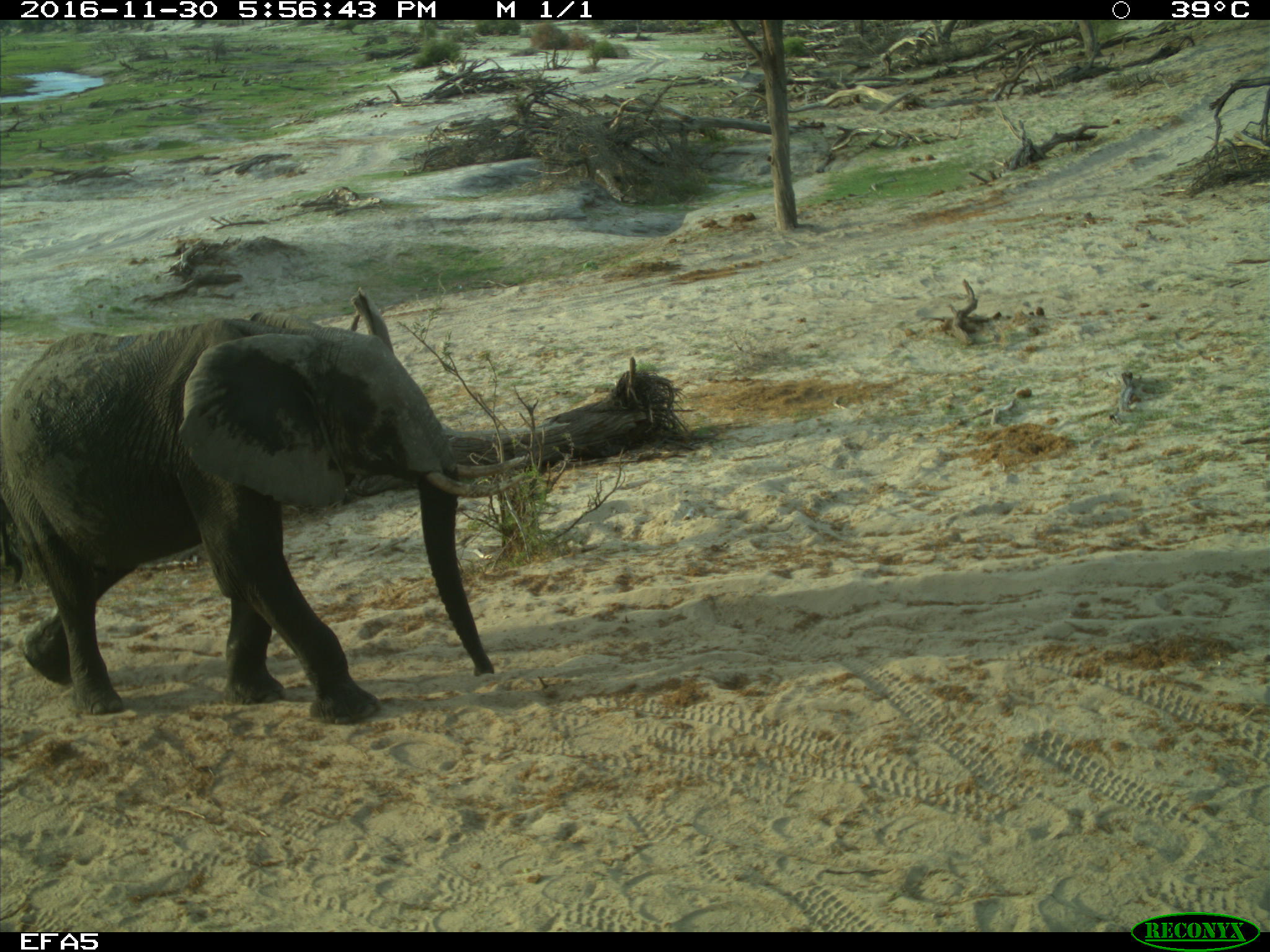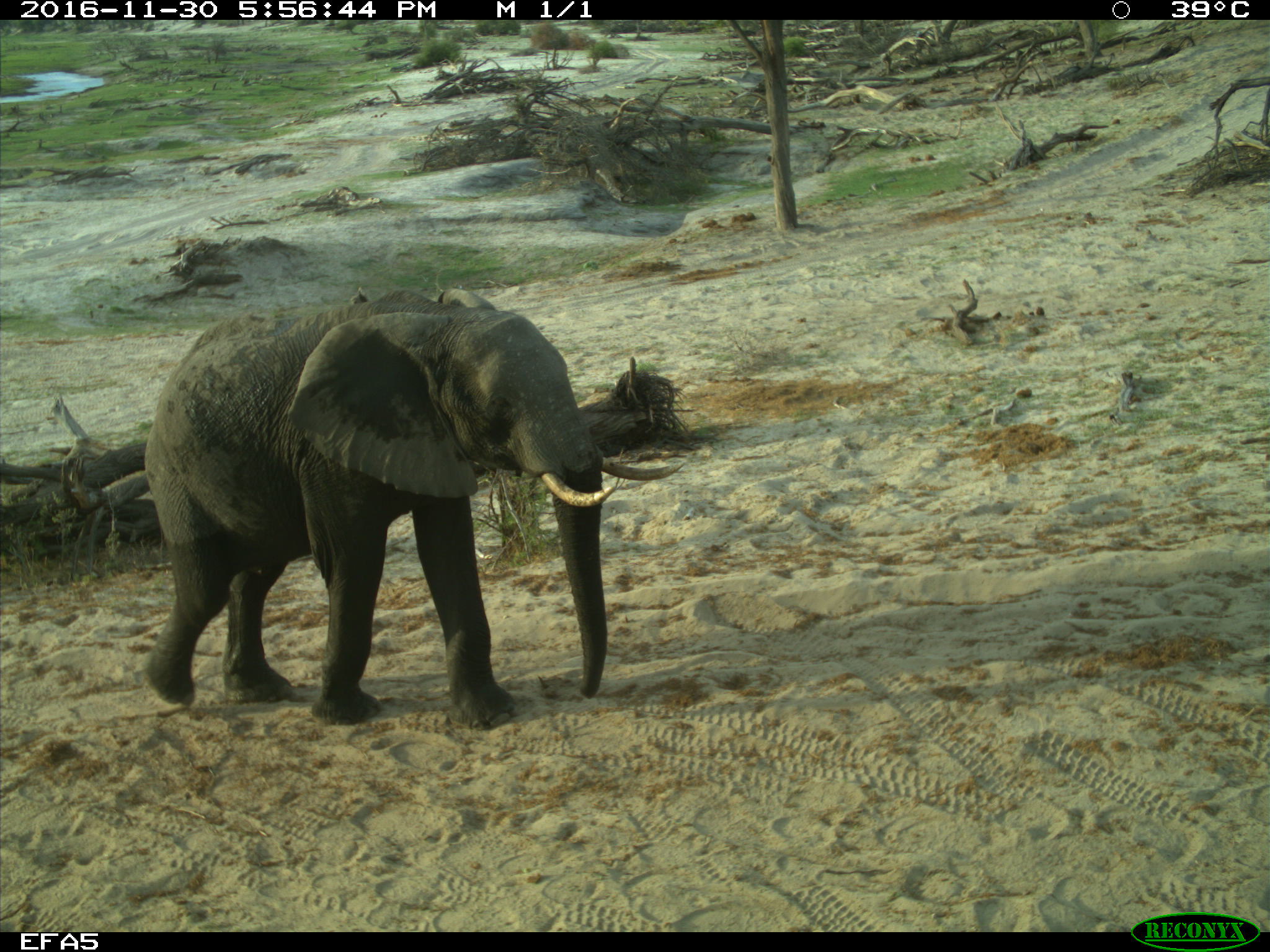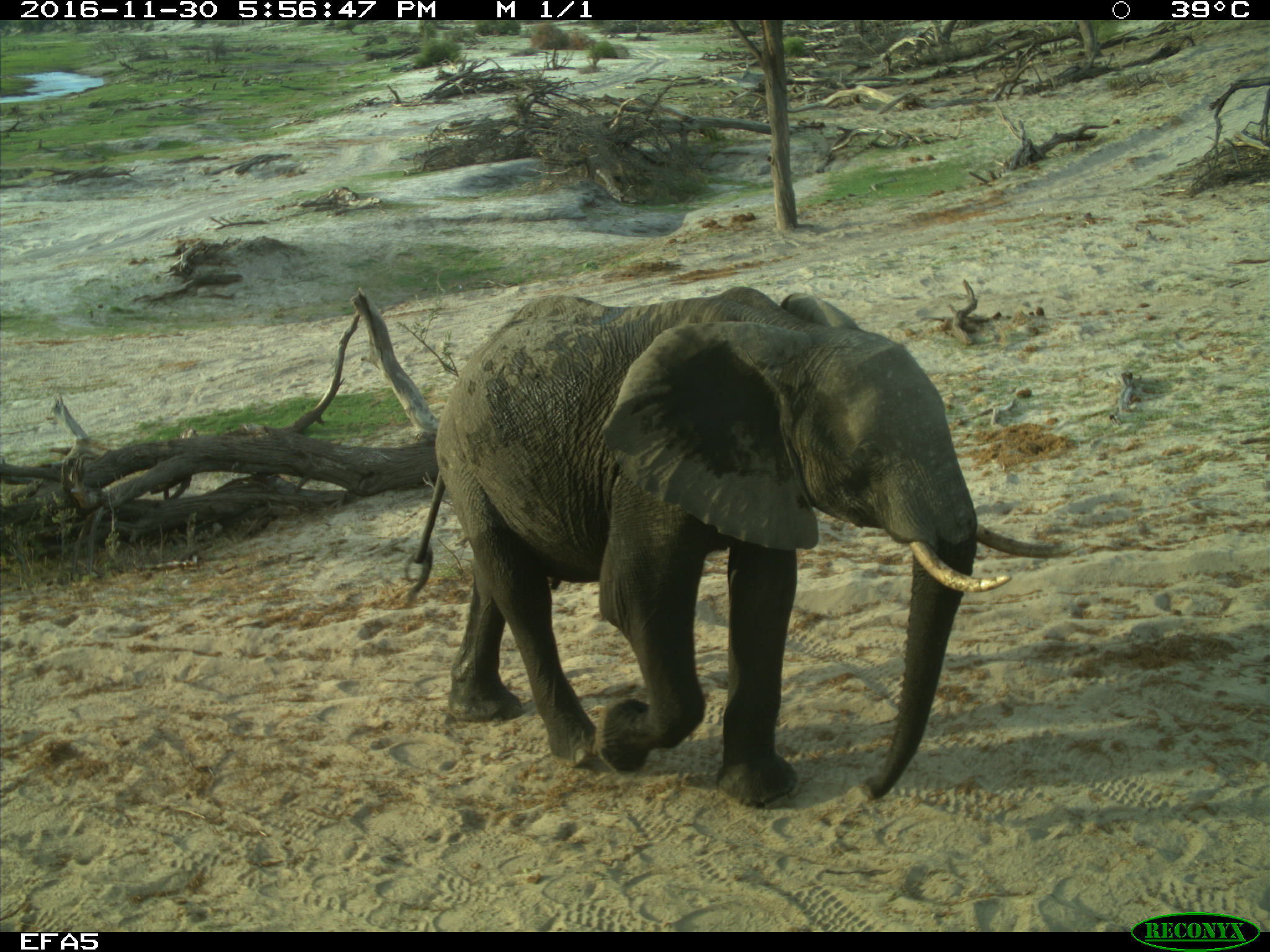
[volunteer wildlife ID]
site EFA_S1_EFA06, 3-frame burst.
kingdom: Animalia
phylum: Chordata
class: Mammalia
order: Proboscidea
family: Elephantidae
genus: Loxodonta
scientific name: Loxodonta africana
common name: african bush elephant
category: elephant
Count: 1.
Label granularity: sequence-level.